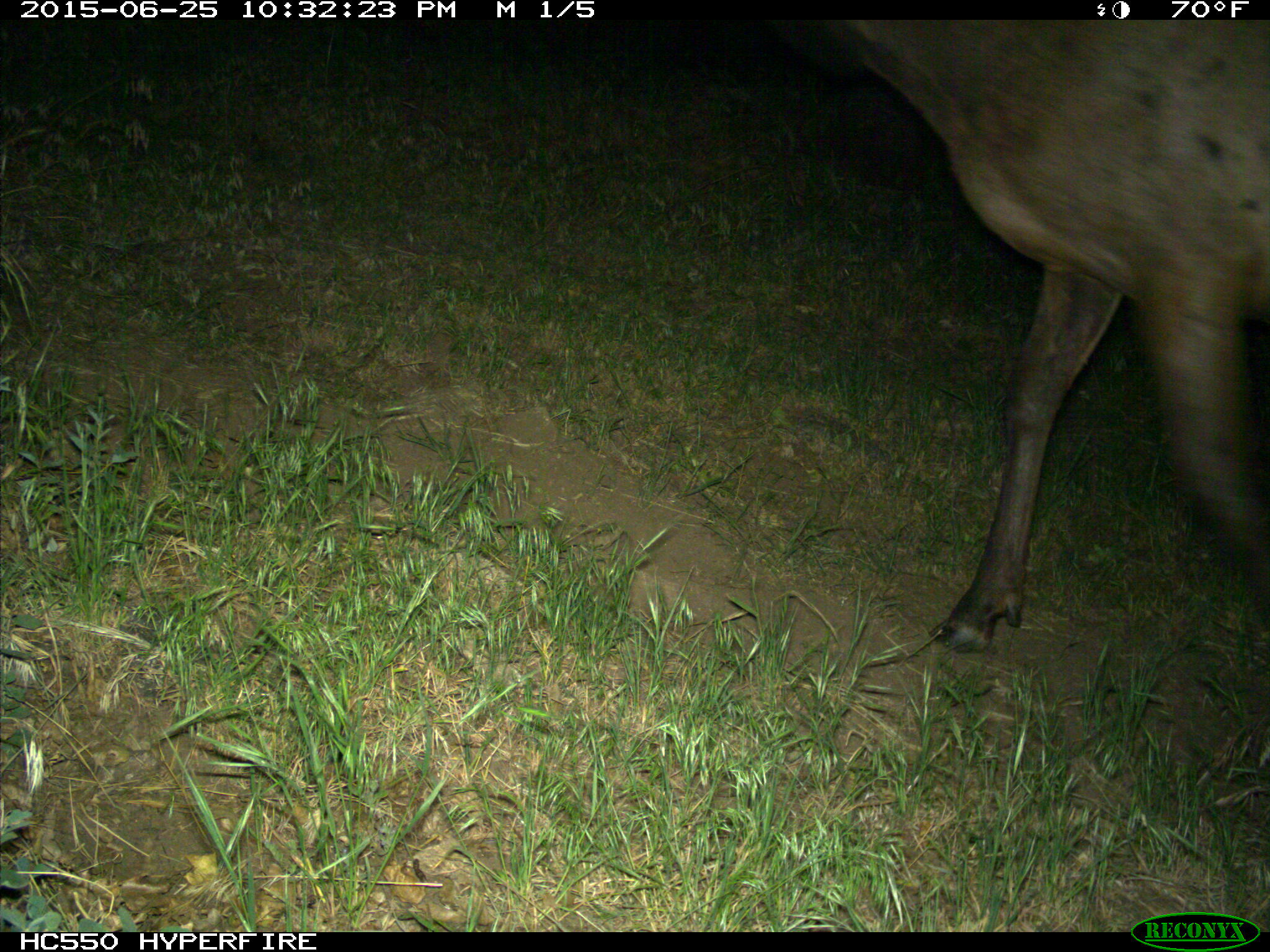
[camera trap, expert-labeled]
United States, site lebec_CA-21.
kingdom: Animalia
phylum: Chordata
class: Mammalia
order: Artiodactyla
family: Cervidae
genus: Cervus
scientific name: Cervus canadensis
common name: elk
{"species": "Cervus canadensis (elk)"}